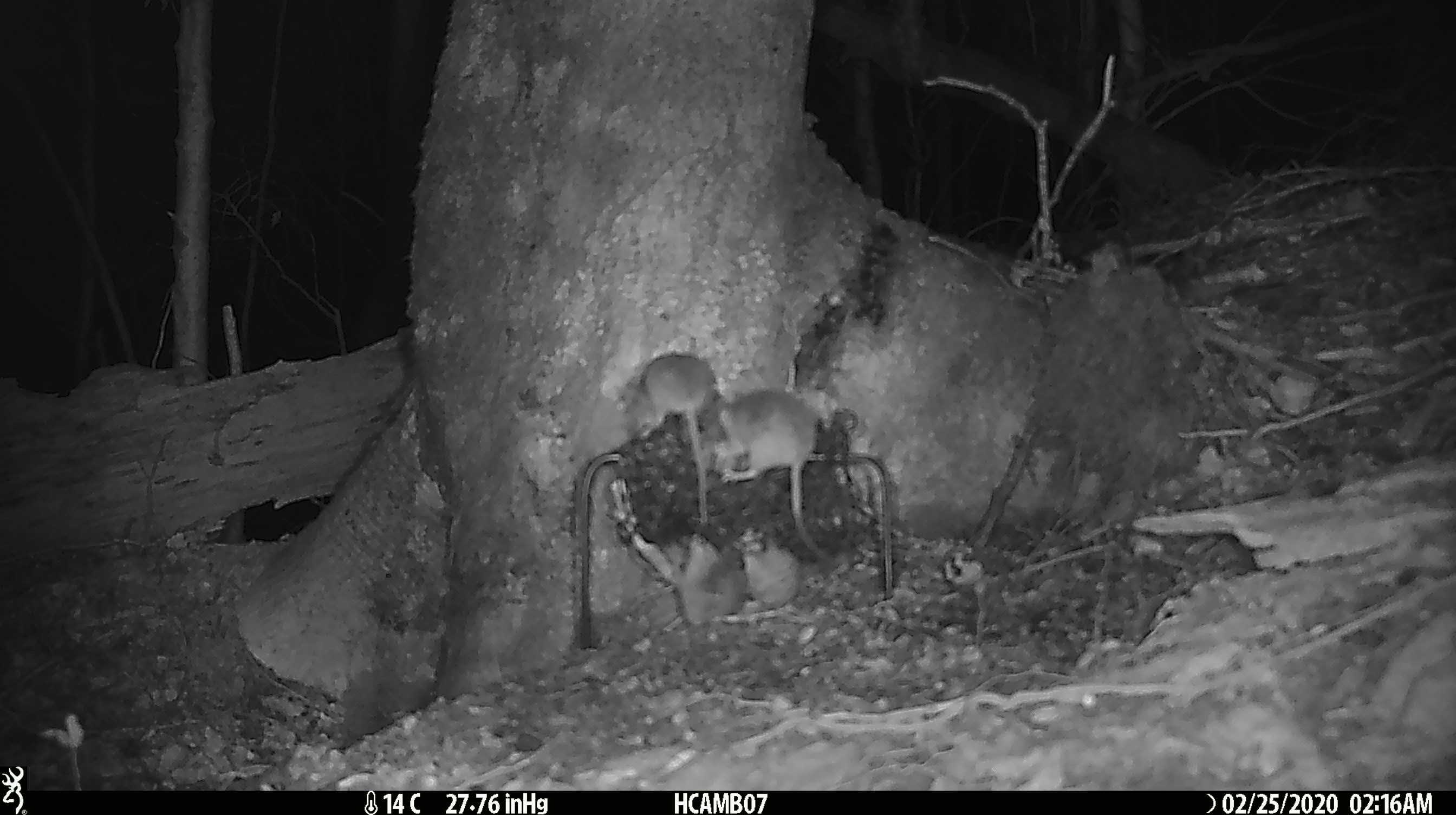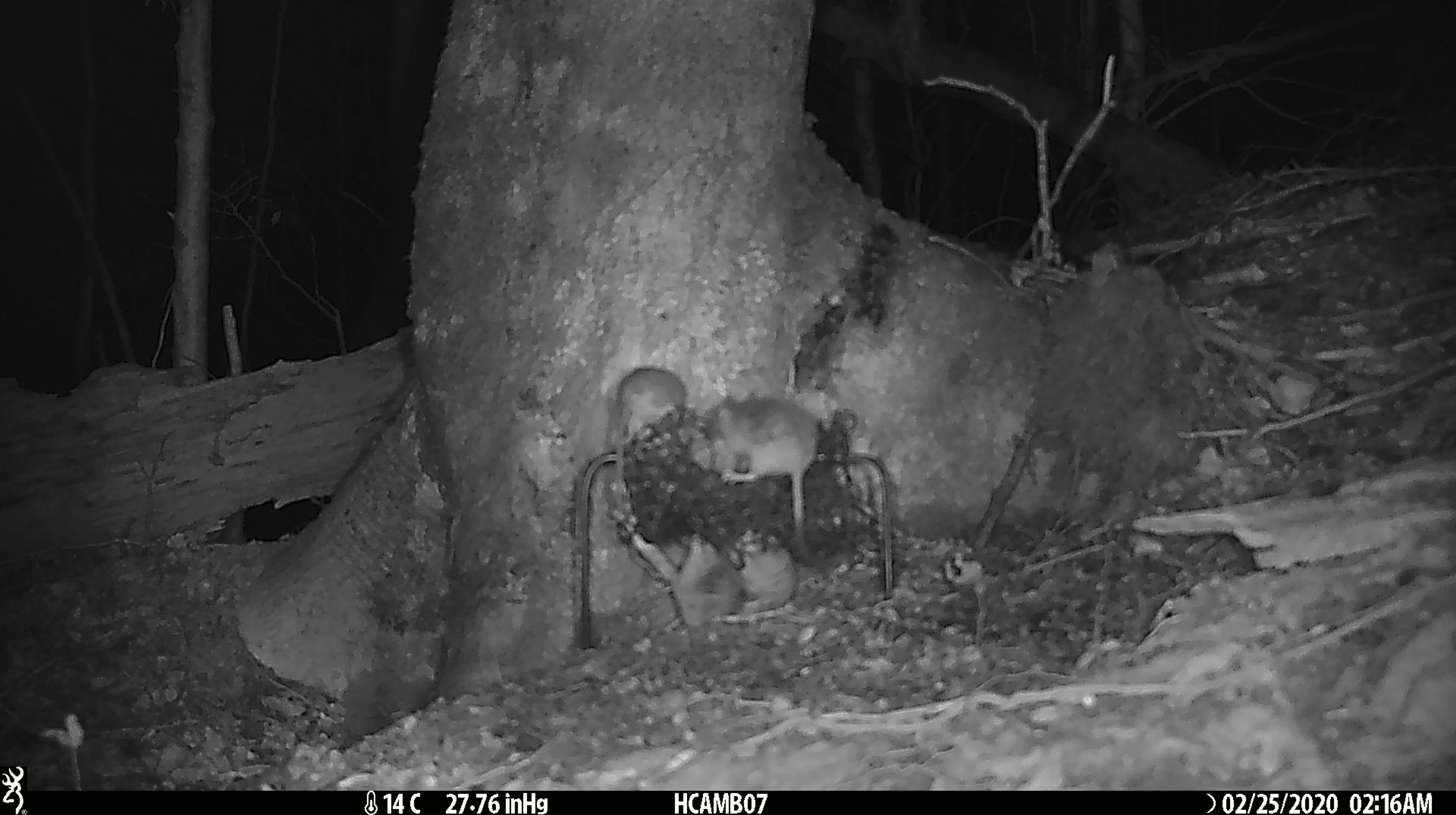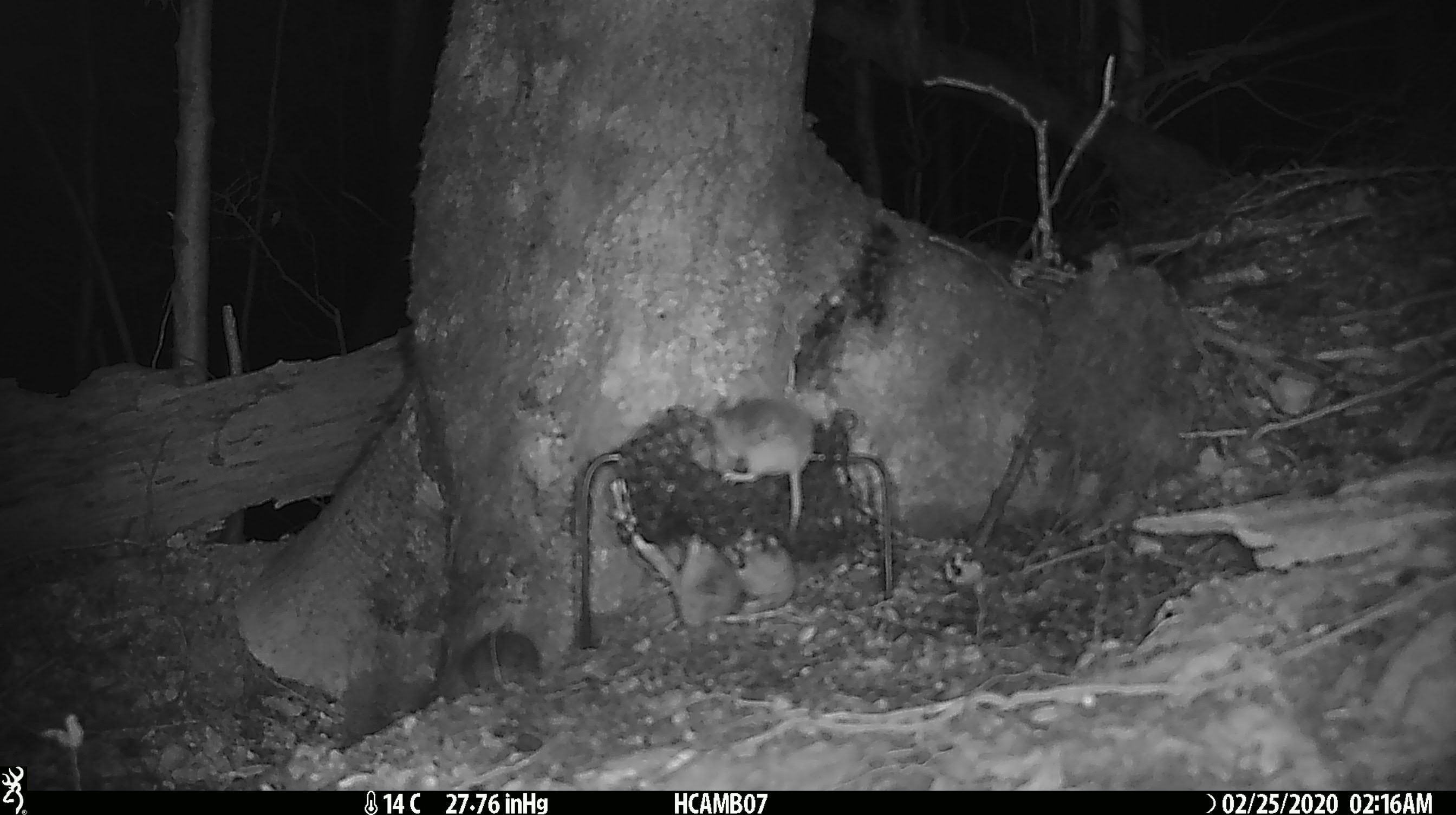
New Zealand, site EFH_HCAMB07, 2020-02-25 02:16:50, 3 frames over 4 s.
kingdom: Animalia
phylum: Chordata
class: Mammalia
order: Rodentia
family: Muridae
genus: Mus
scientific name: Mus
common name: mouse